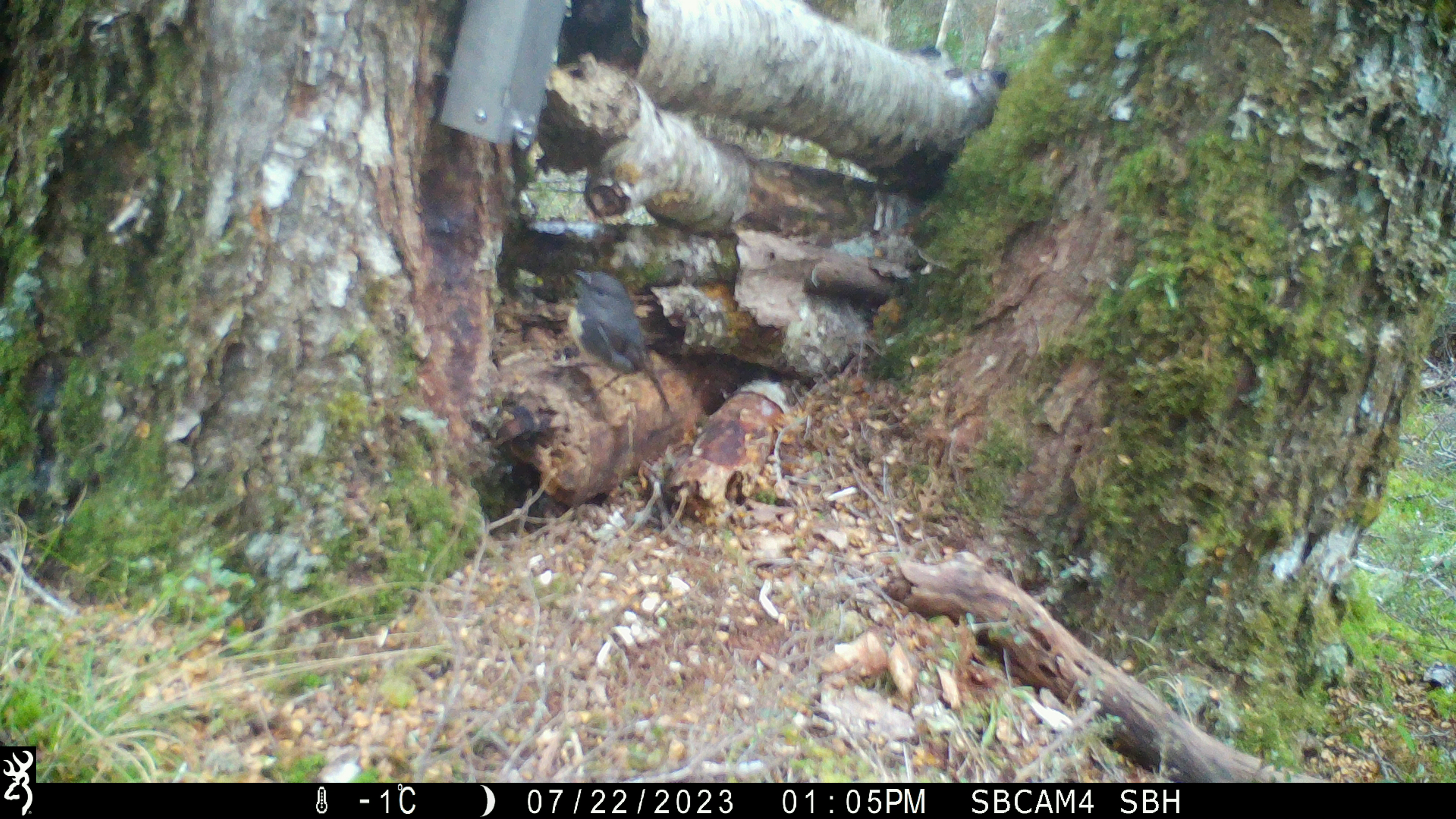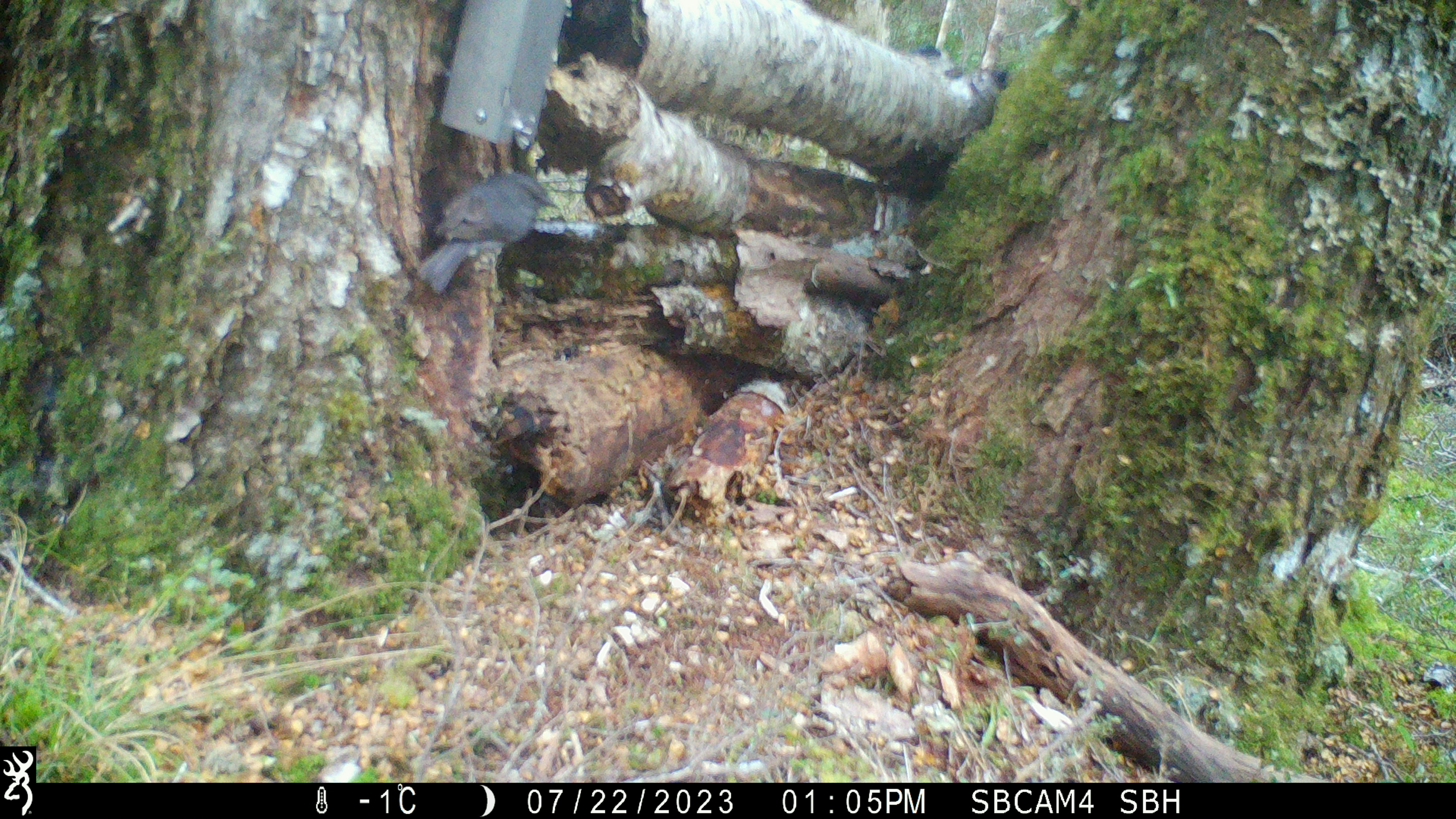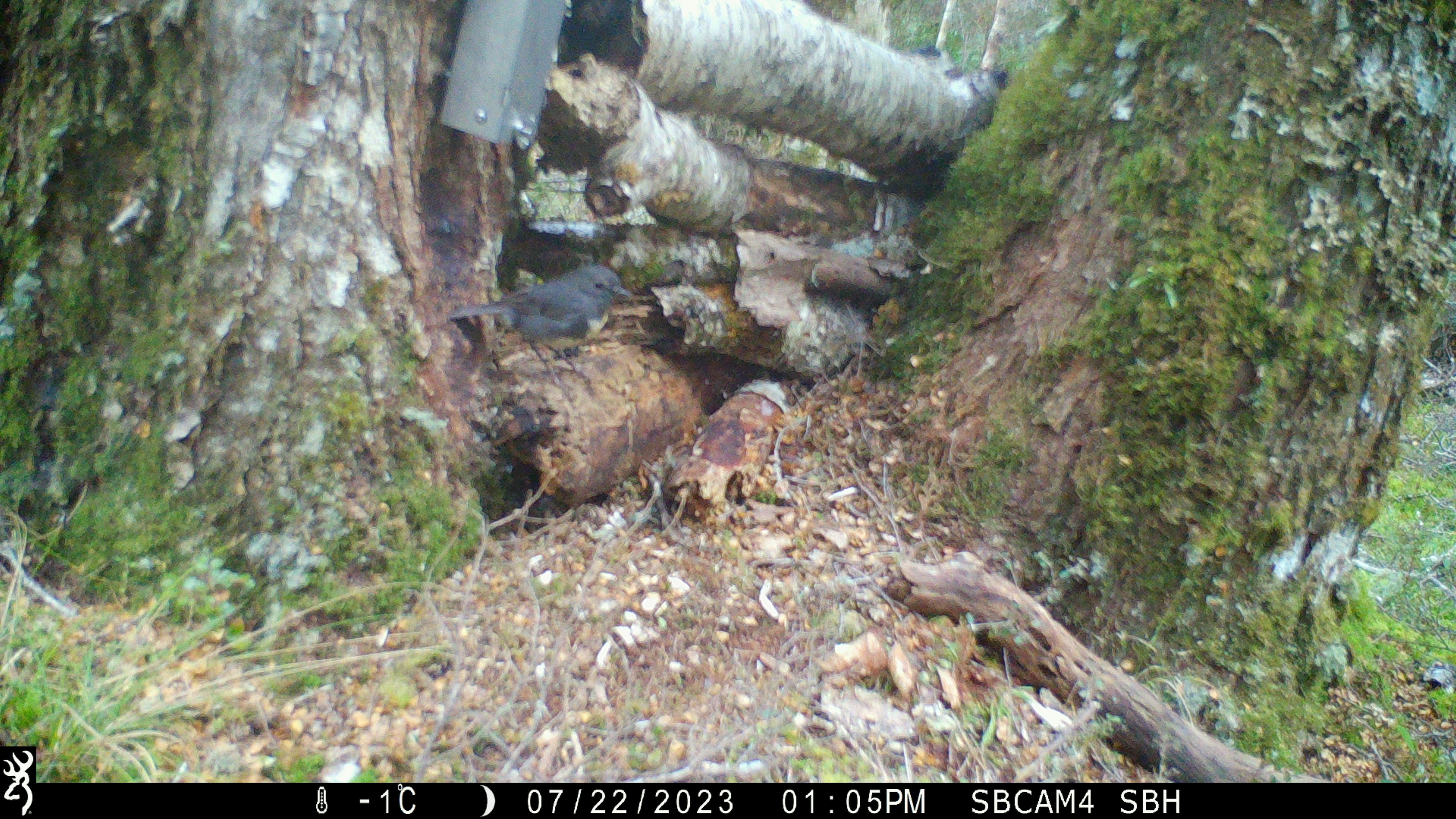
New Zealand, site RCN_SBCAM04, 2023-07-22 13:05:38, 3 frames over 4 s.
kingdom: Animalia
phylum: Chordata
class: Aves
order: Passeriformes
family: Petroicidae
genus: Petroica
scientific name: Petroica australis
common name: new zealand robin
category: robin